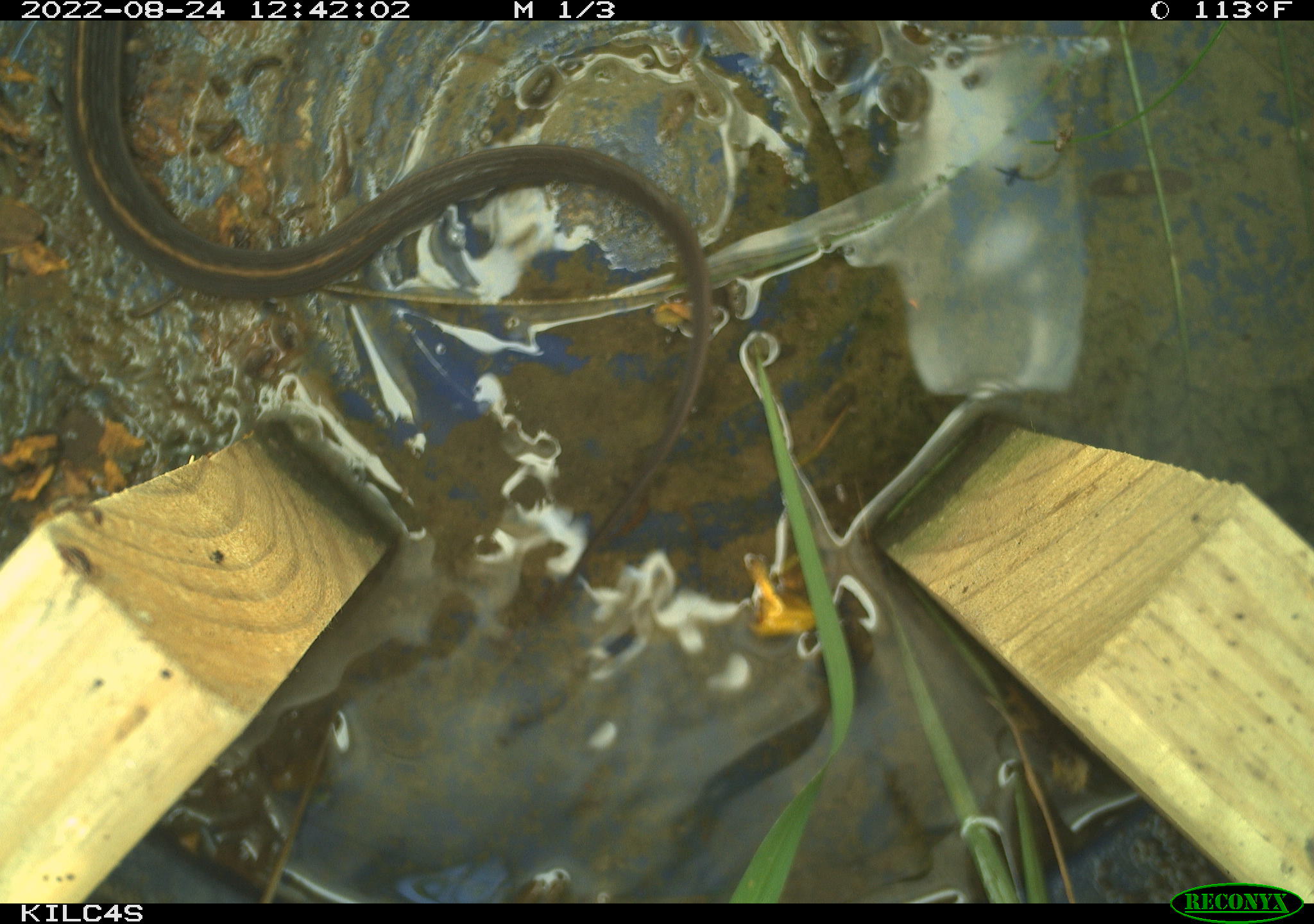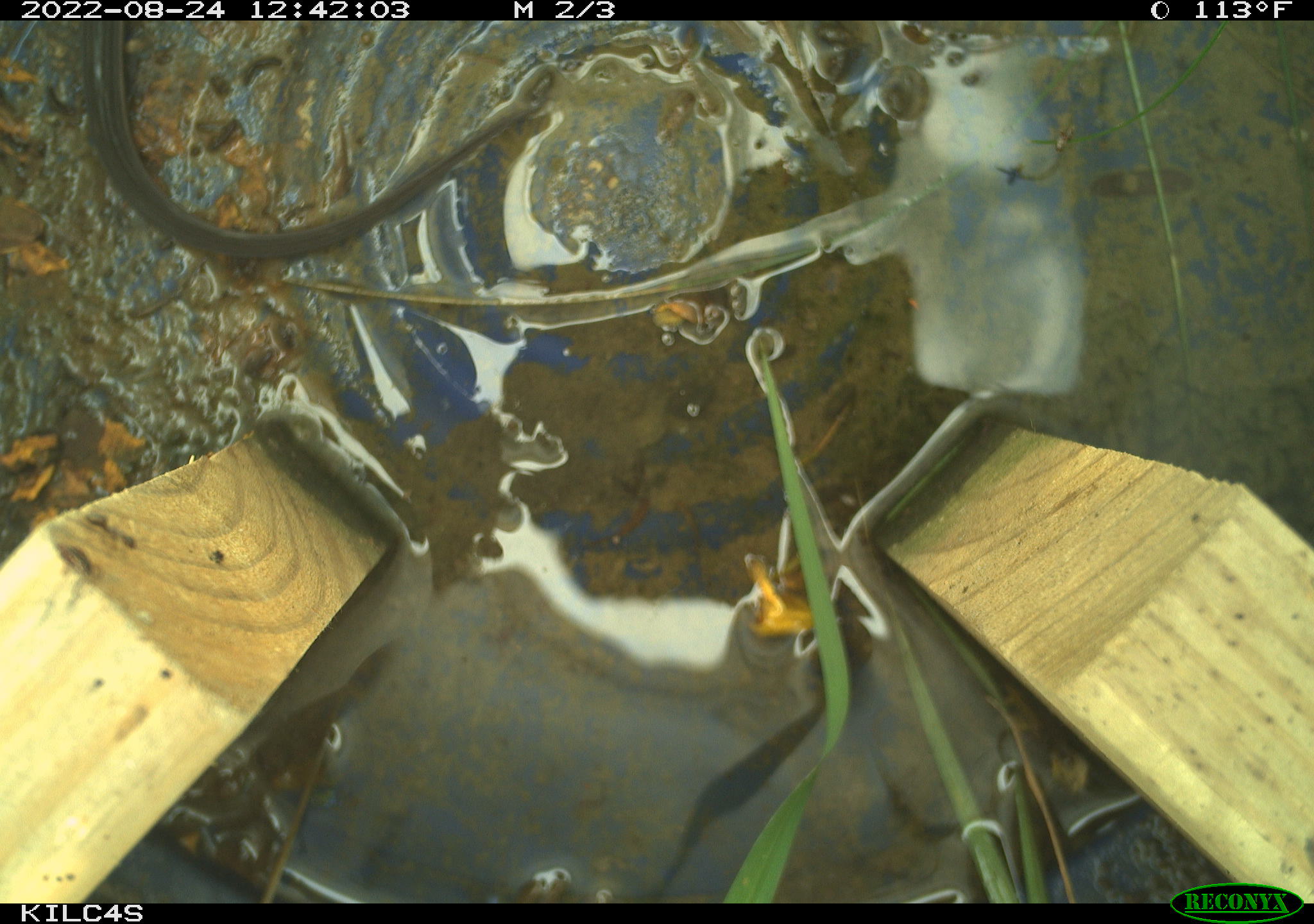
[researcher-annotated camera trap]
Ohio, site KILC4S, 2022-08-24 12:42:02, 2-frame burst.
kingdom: Animalia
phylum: Chordata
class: Reptilia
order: Squamata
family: Colubridae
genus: Thamnophis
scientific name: Thamnophis sirtalis sirtalis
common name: eastern gartersnake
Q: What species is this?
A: Eastern gartersnake (Thamnophis sirtalis sirtalis).